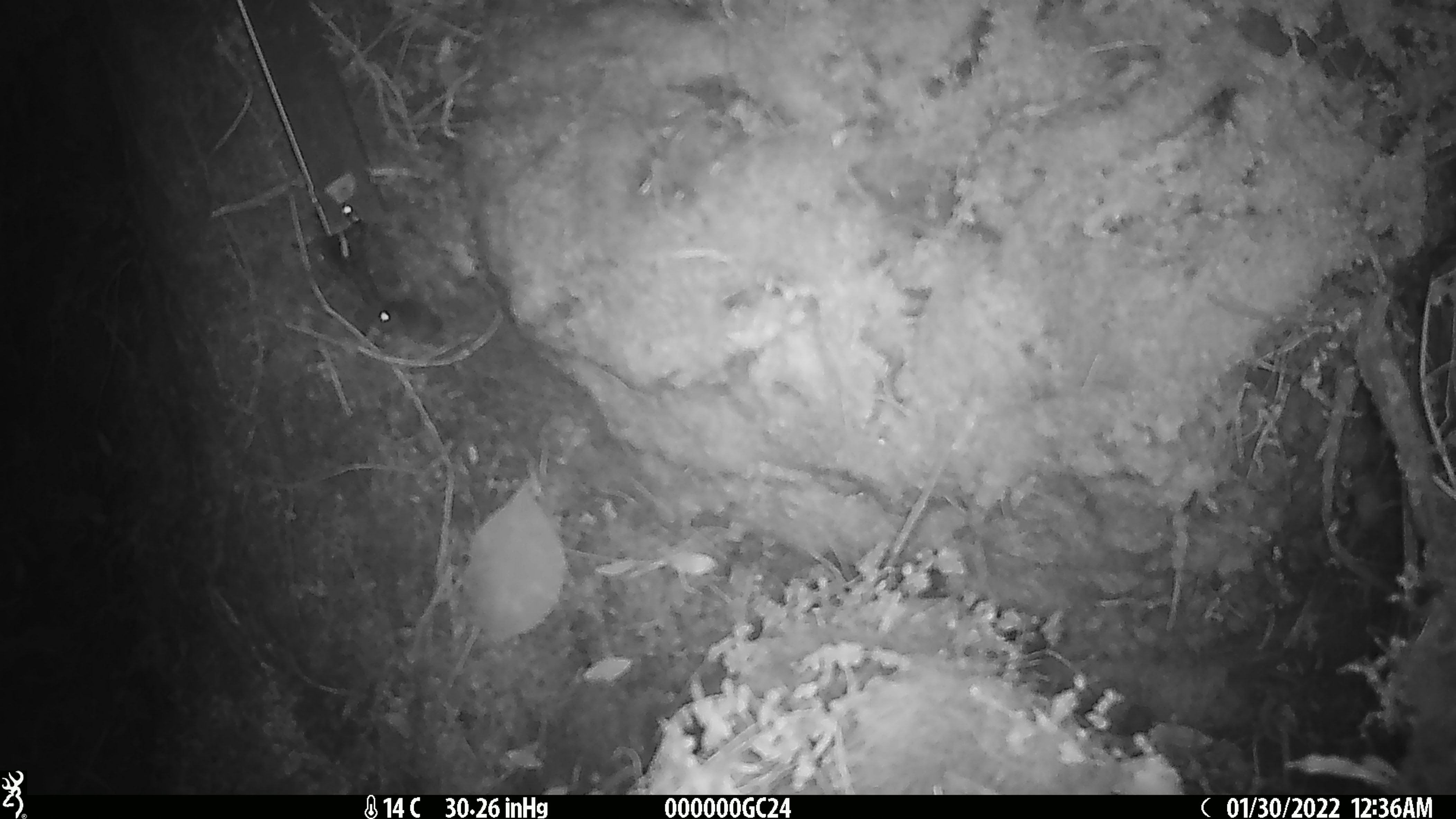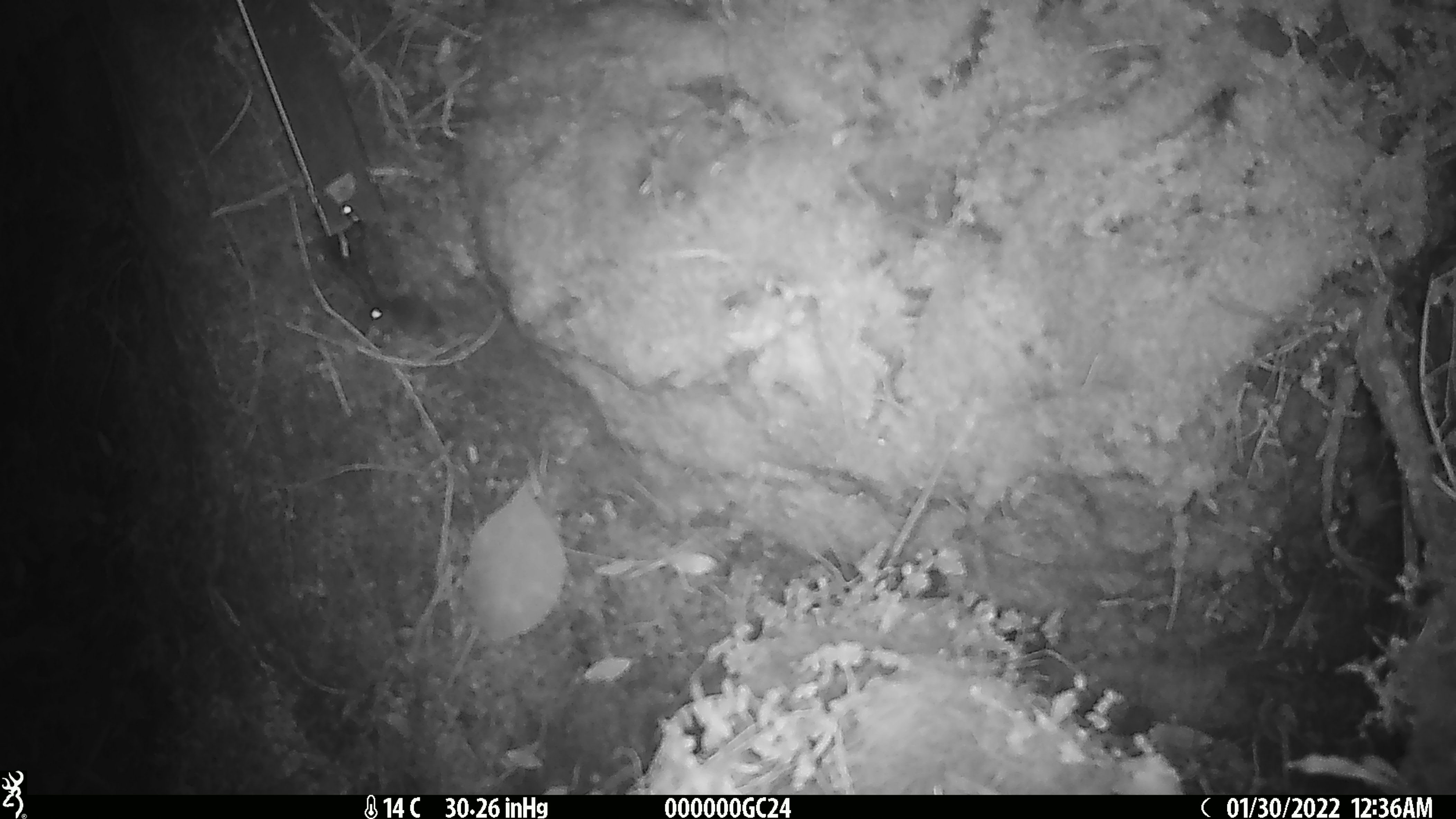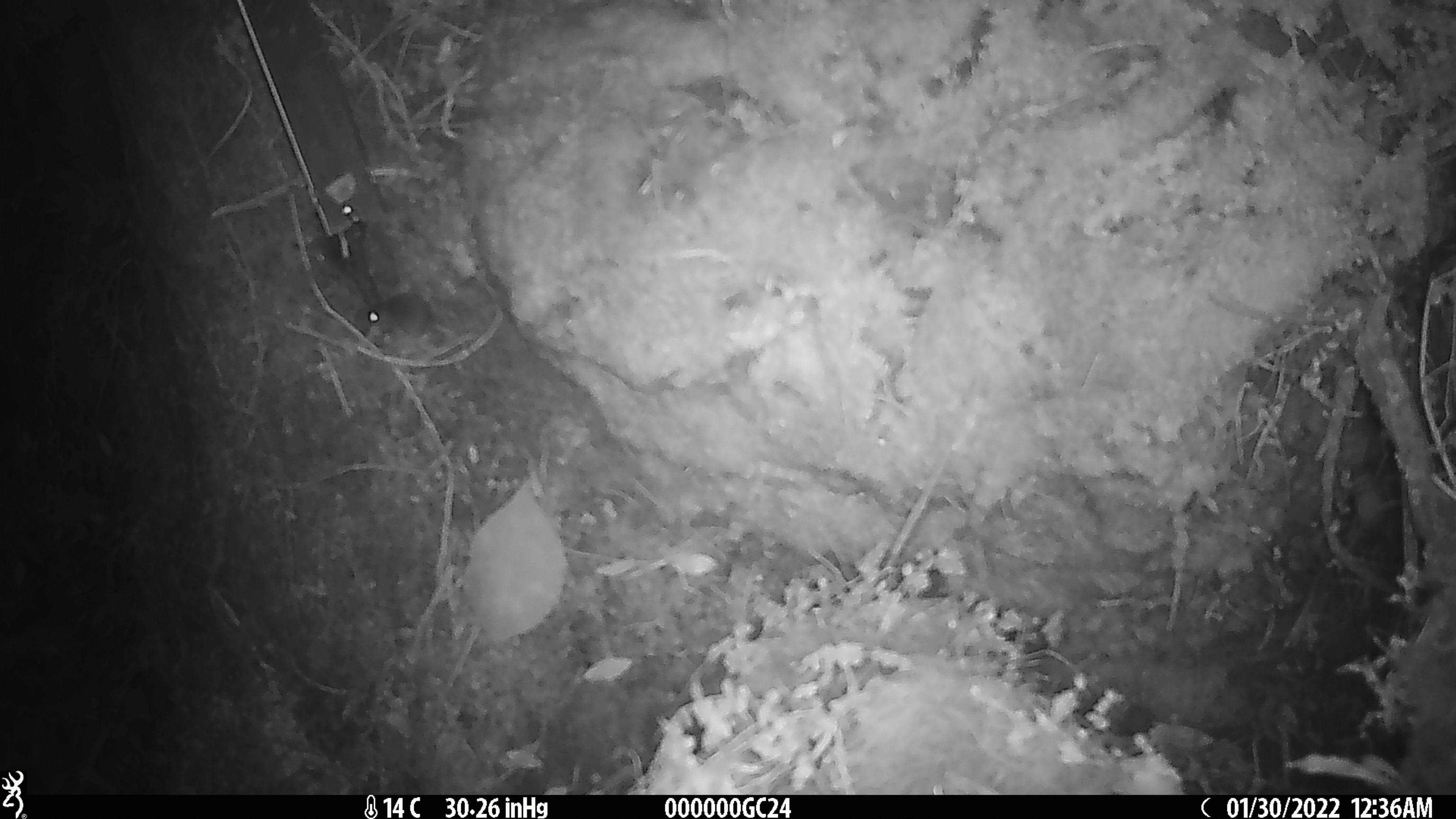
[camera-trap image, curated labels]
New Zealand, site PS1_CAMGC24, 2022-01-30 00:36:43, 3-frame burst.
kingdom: Animalia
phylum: Chordata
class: Mammalia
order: Rodentia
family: Muridae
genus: Mus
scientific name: Mus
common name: mouse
Mouse (Mus).